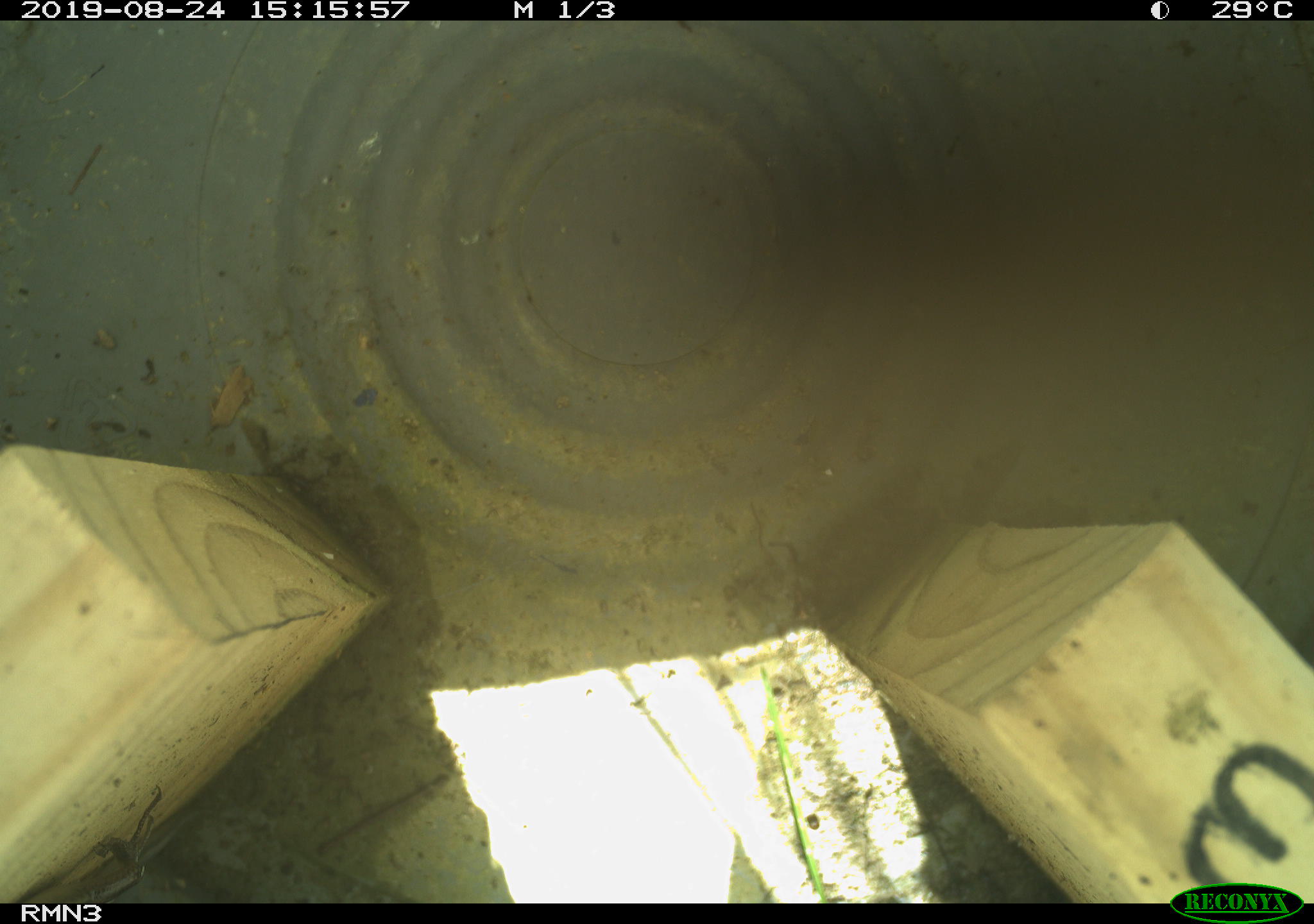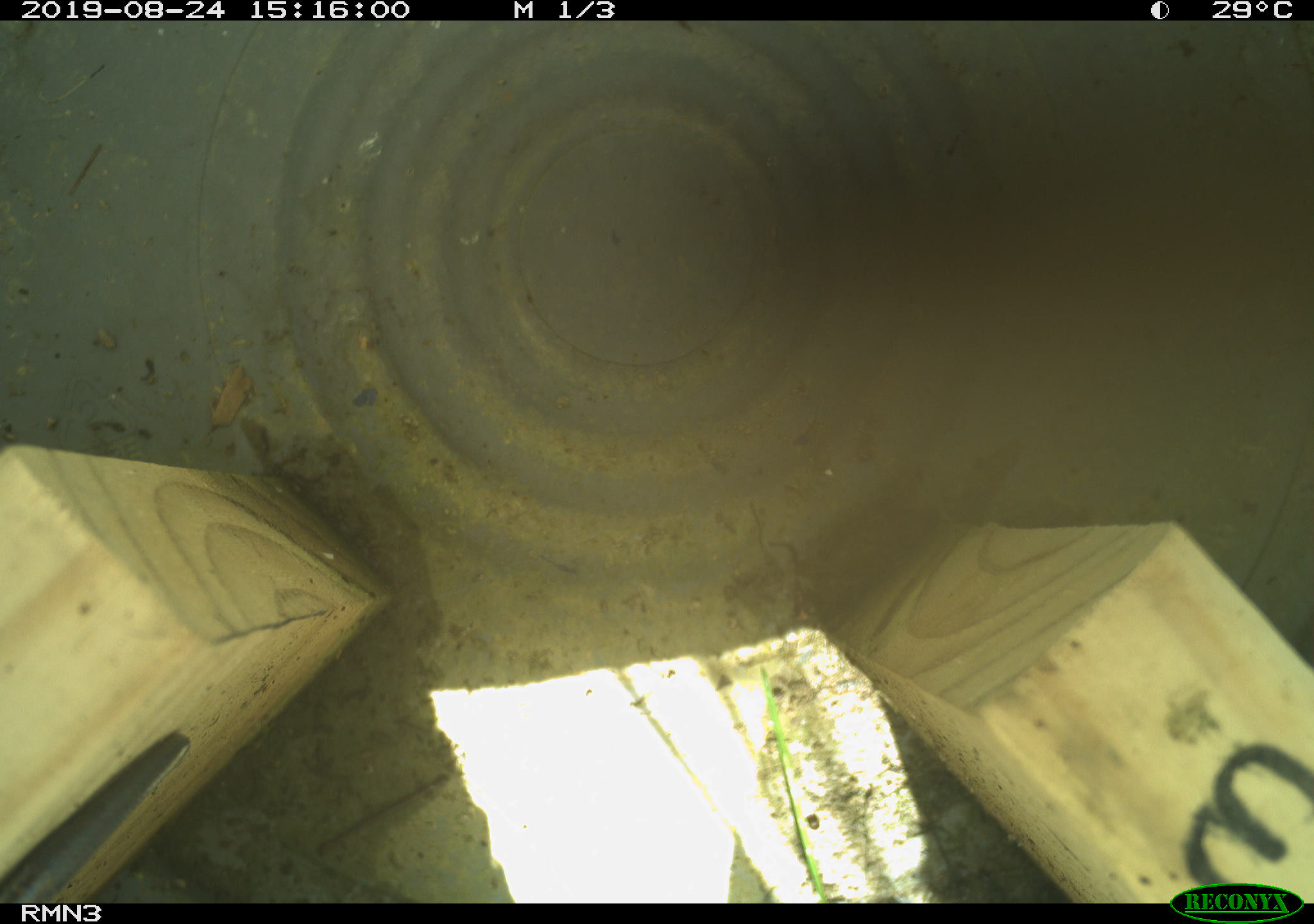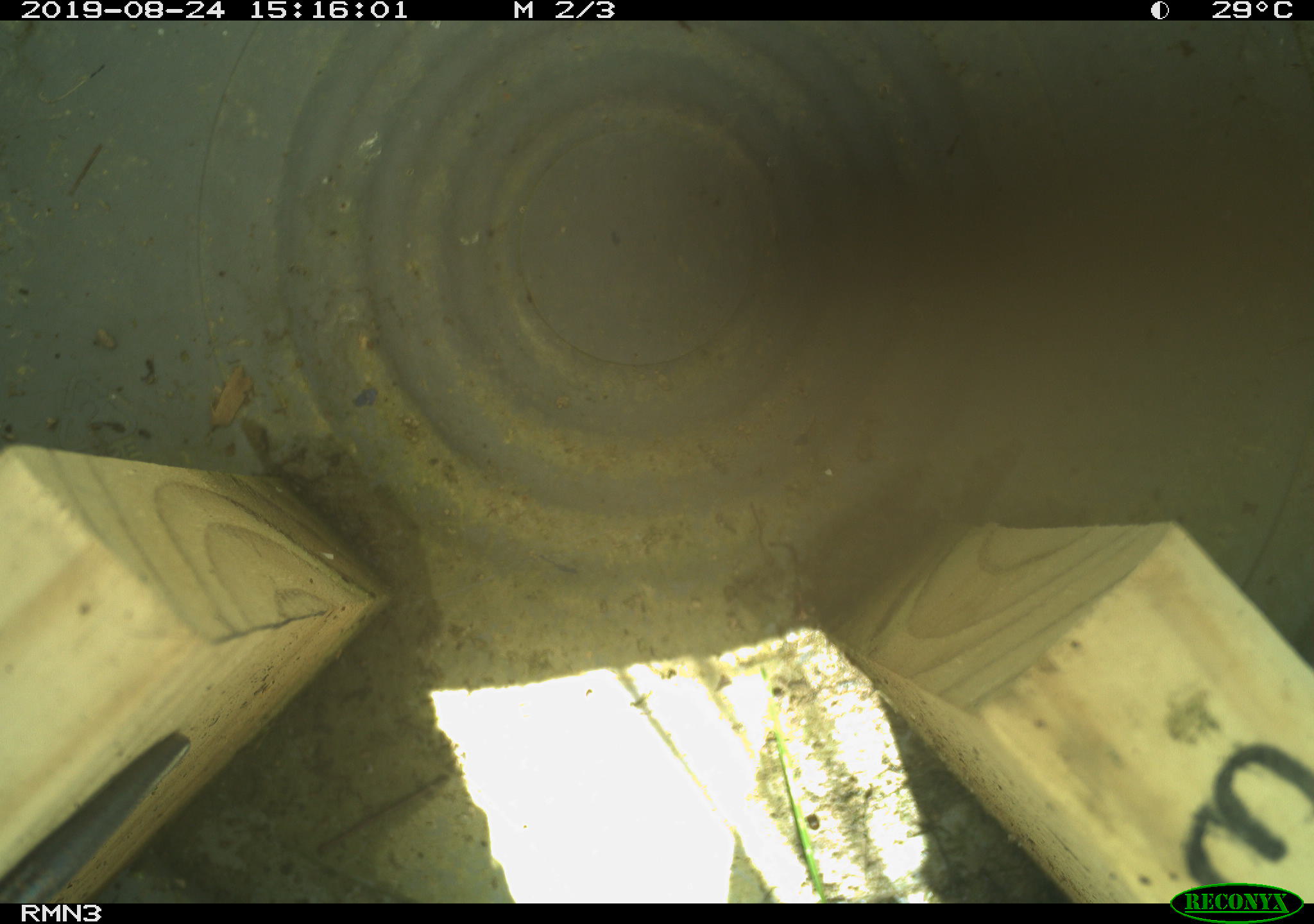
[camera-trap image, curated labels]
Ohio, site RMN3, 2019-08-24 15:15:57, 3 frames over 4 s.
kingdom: Animalia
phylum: Chordata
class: Reptilia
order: Squamata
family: Scincidae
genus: Plestiodon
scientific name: Plestiodon fasciatus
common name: common five-lined skink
Common five-lined skink (Plestiodon fasciatus).